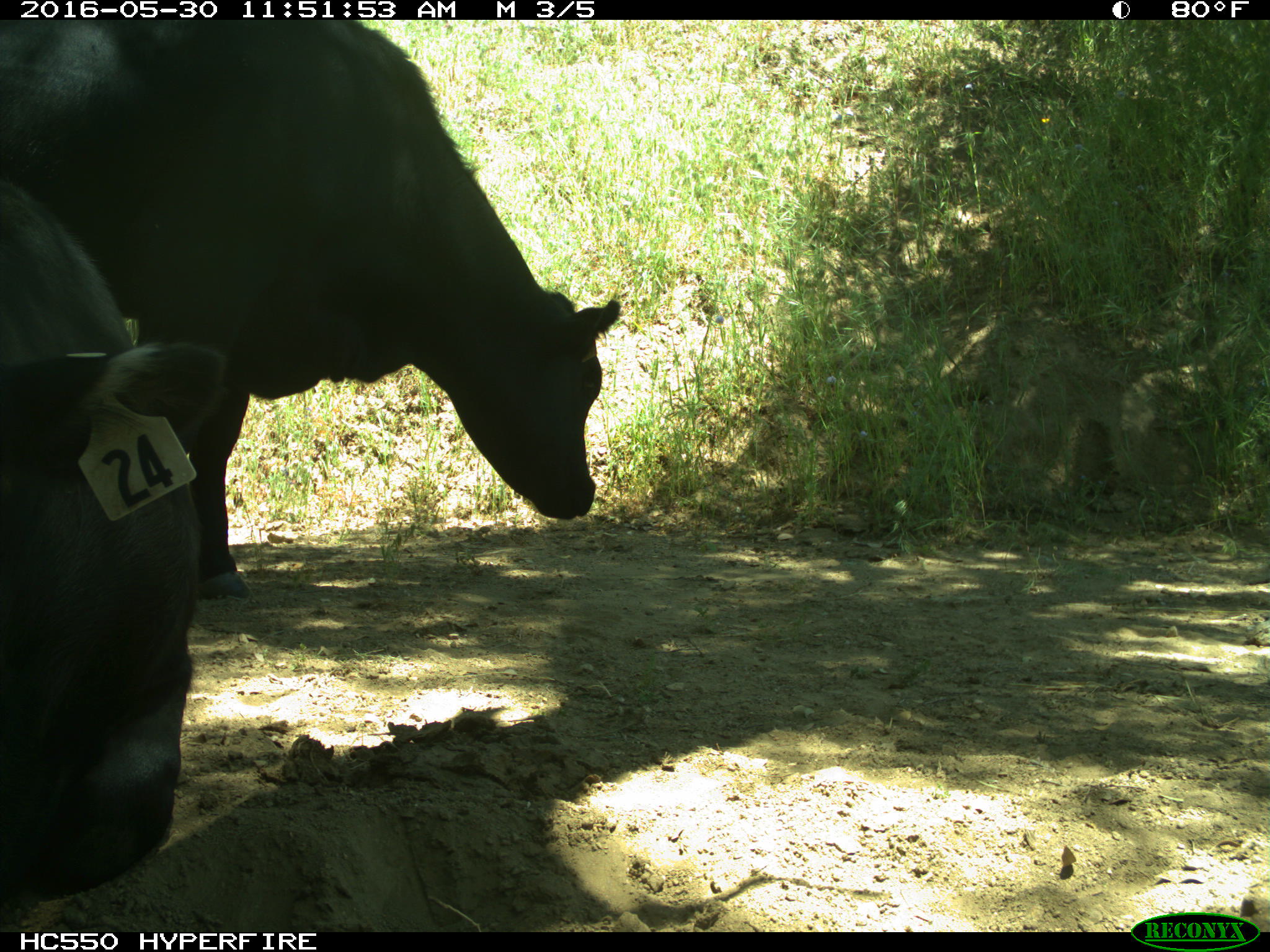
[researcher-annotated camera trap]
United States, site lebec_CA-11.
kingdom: Animalia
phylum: Chordata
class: Mammalia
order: Artiodactyla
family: Bovidae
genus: Bos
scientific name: Bos taurus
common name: domestic cow